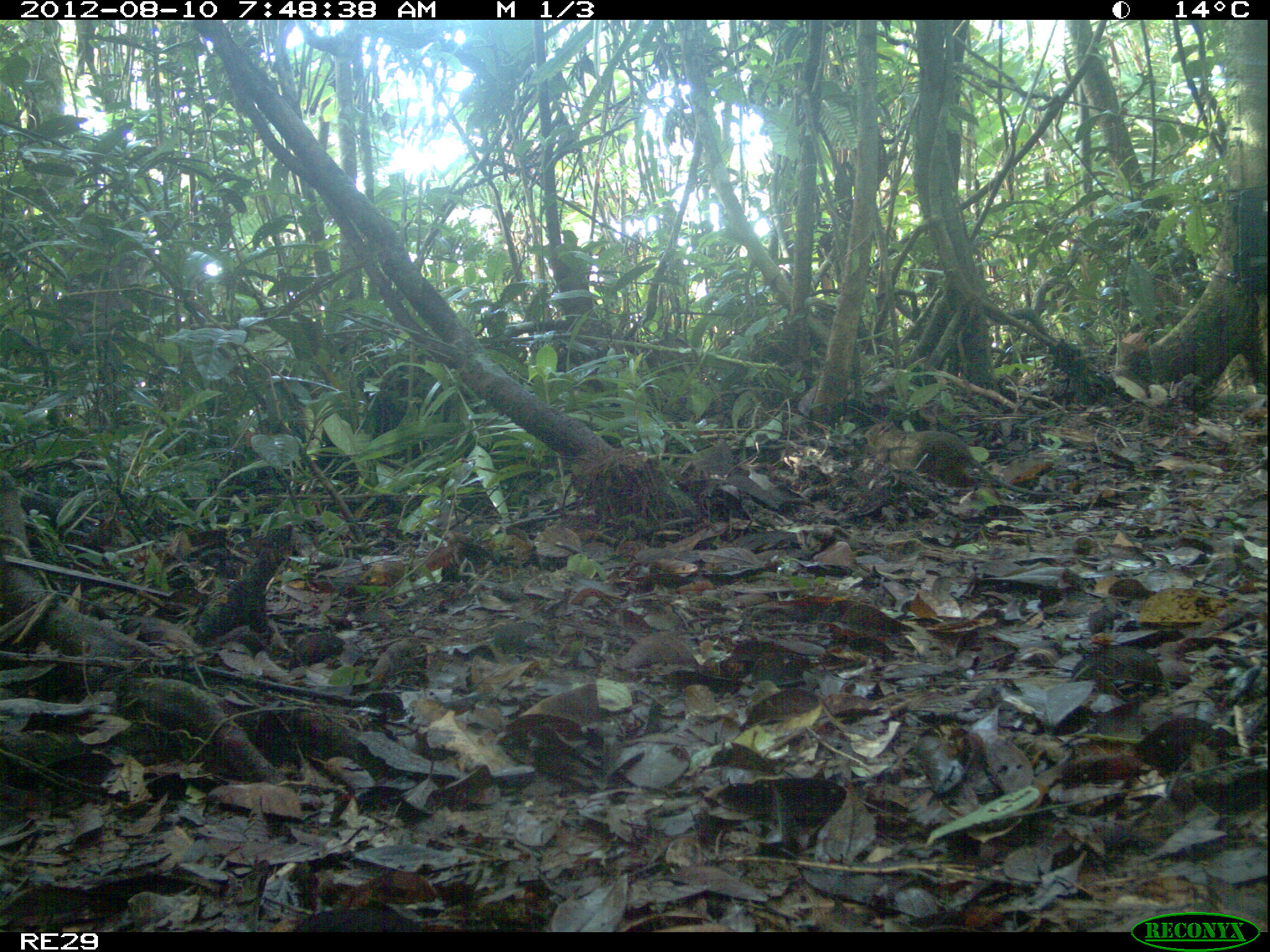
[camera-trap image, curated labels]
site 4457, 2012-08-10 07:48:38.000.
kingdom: Animalia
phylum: Chordata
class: Mammalia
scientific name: Mammalia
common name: mammals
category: small mammal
Small mammal (mammals) (Mammalia), count 1.